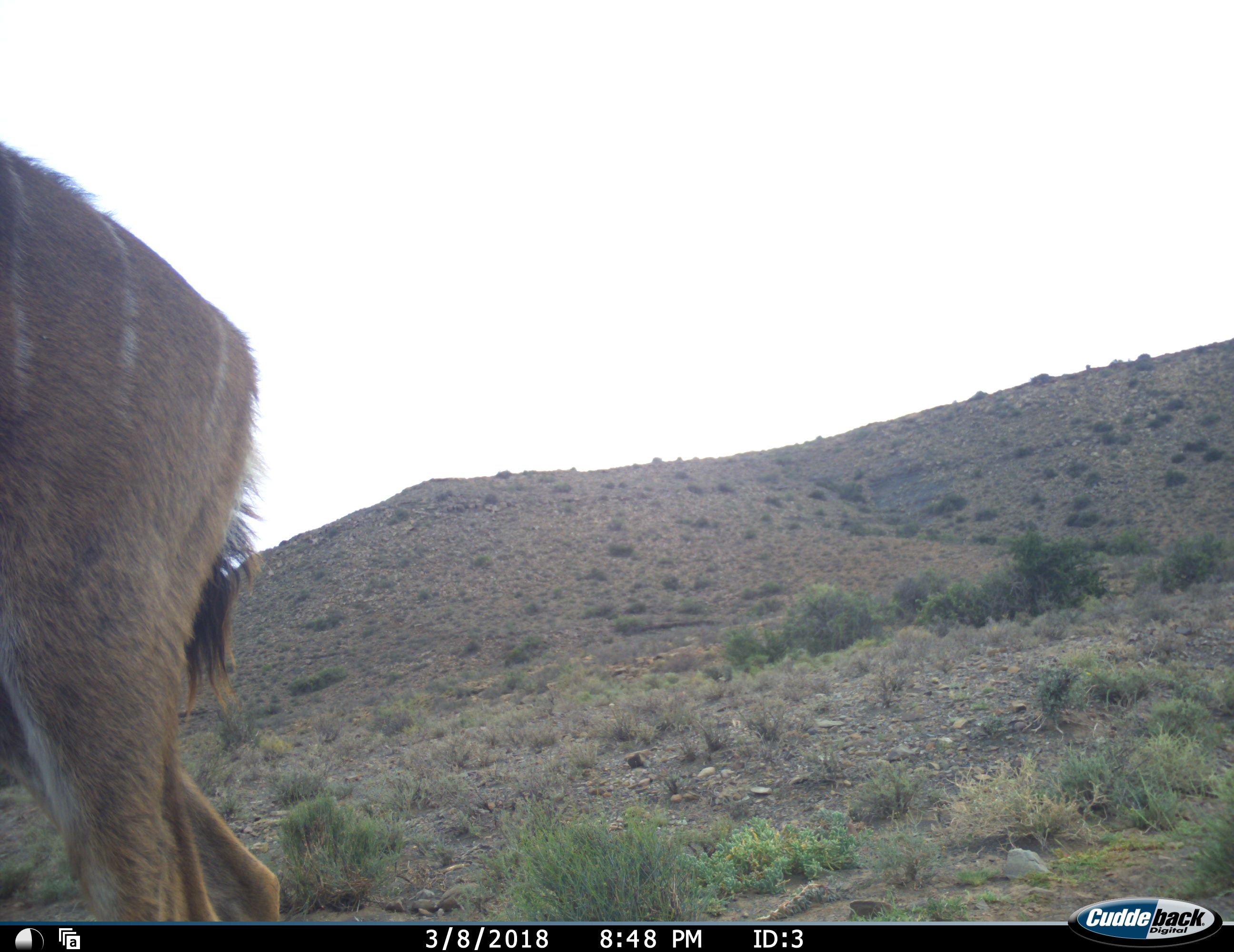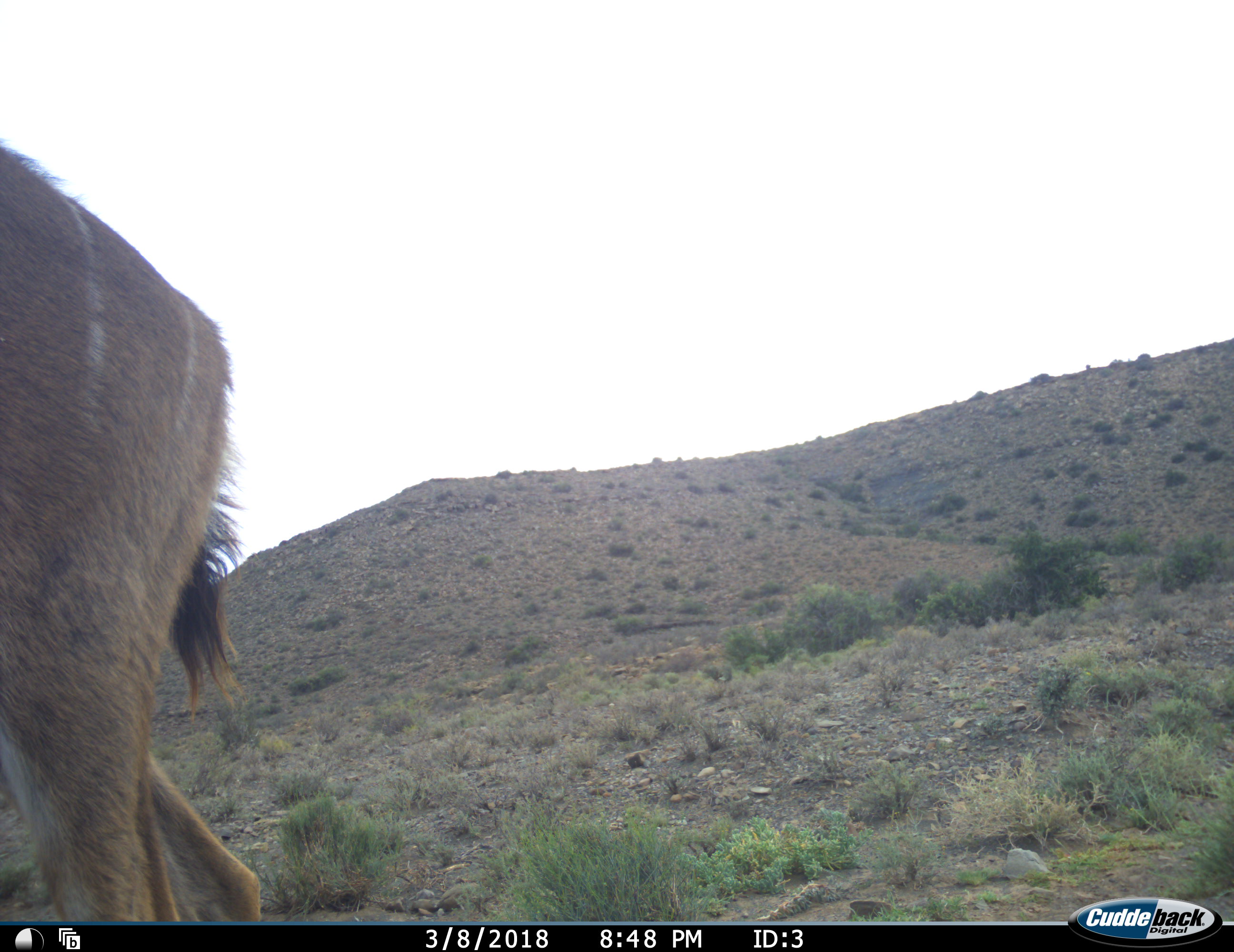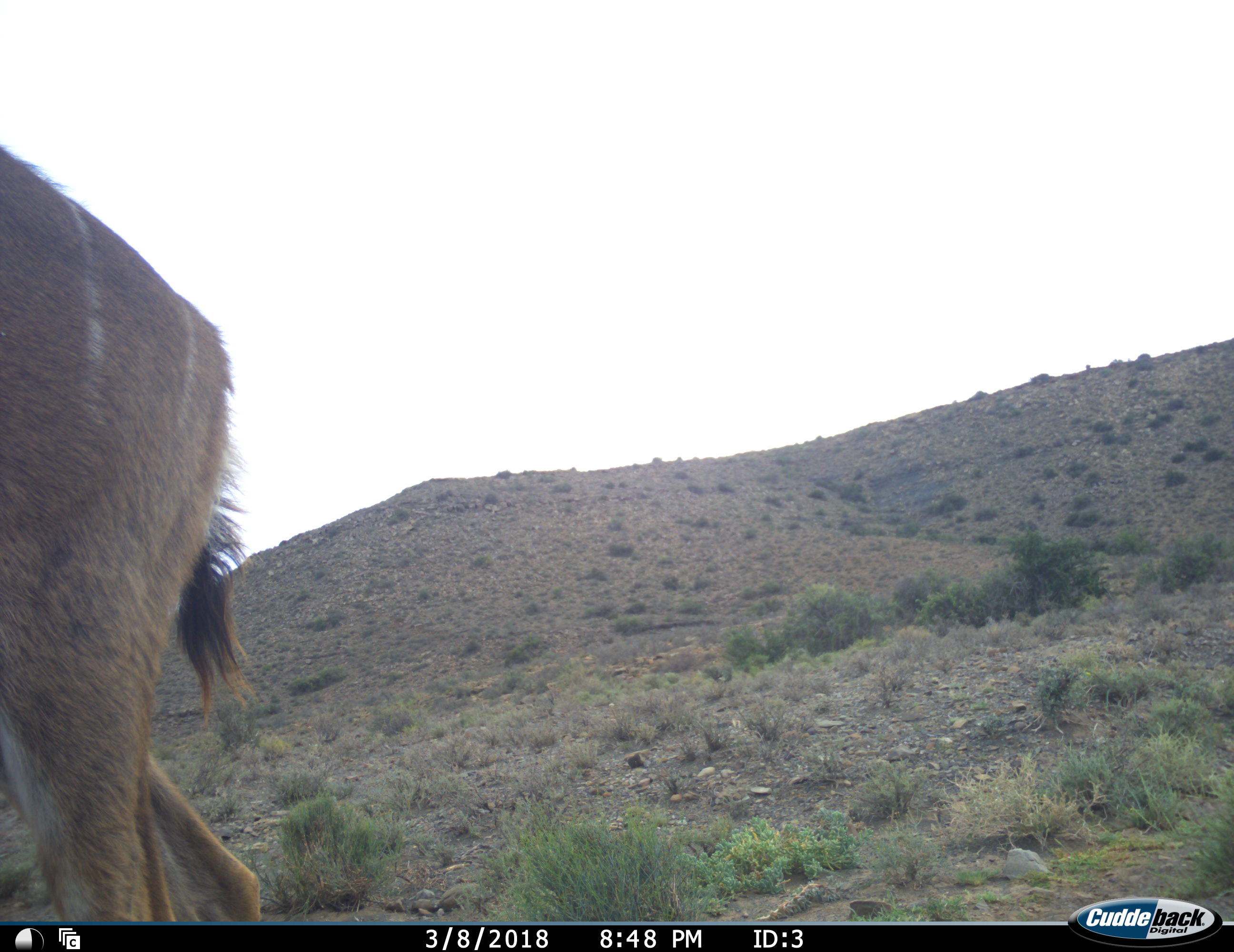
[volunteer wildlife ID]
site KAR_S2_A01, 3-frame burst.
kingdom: Animalia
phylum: Chordata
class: Mammalia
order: Artiodactyla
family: Bovidae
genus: Tragelaphus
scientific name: Tragelaphus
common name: kudu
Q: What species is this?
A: Kudu (Tragelaphus).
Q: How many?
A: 1.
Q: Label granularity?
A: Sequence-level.